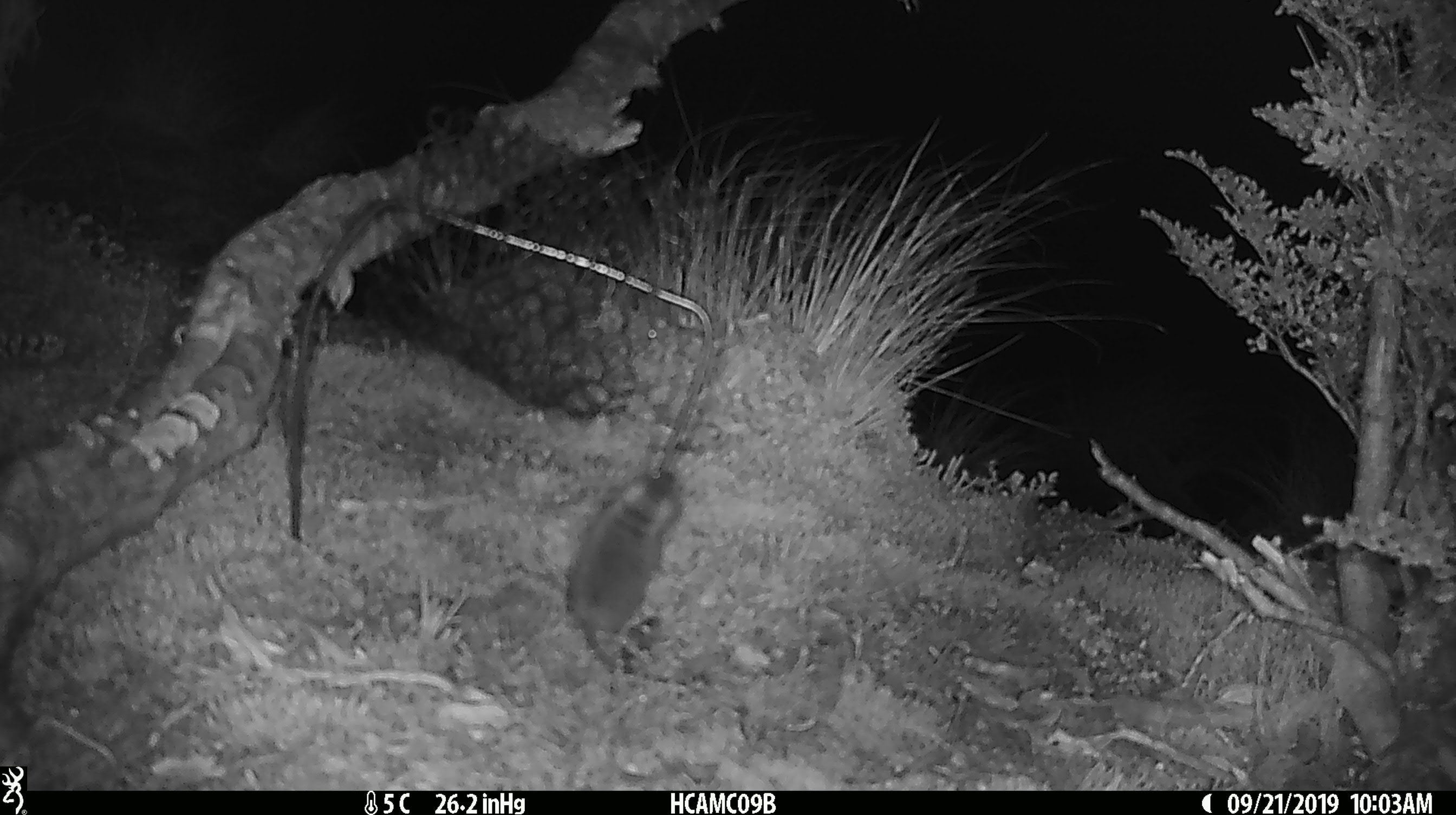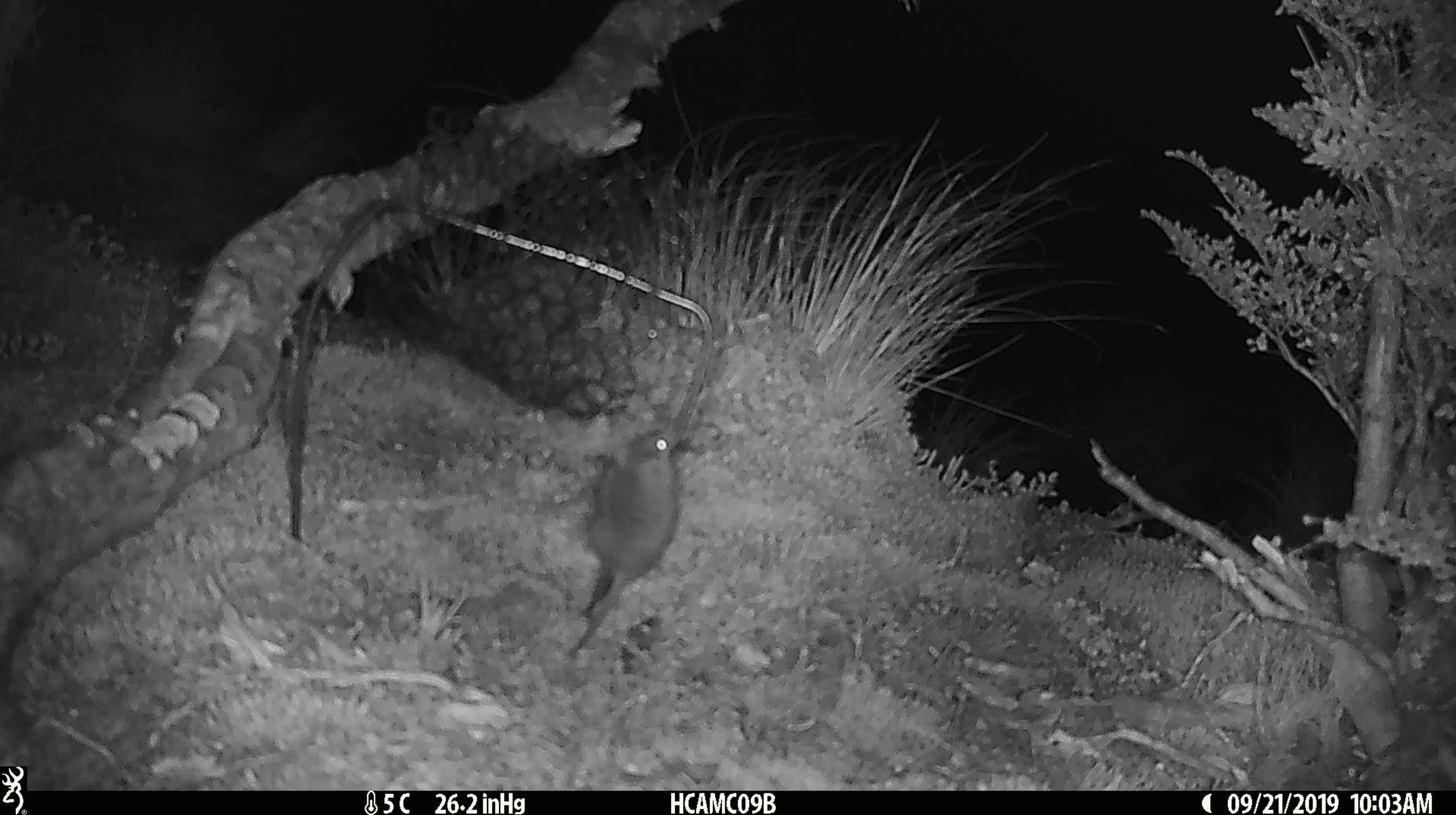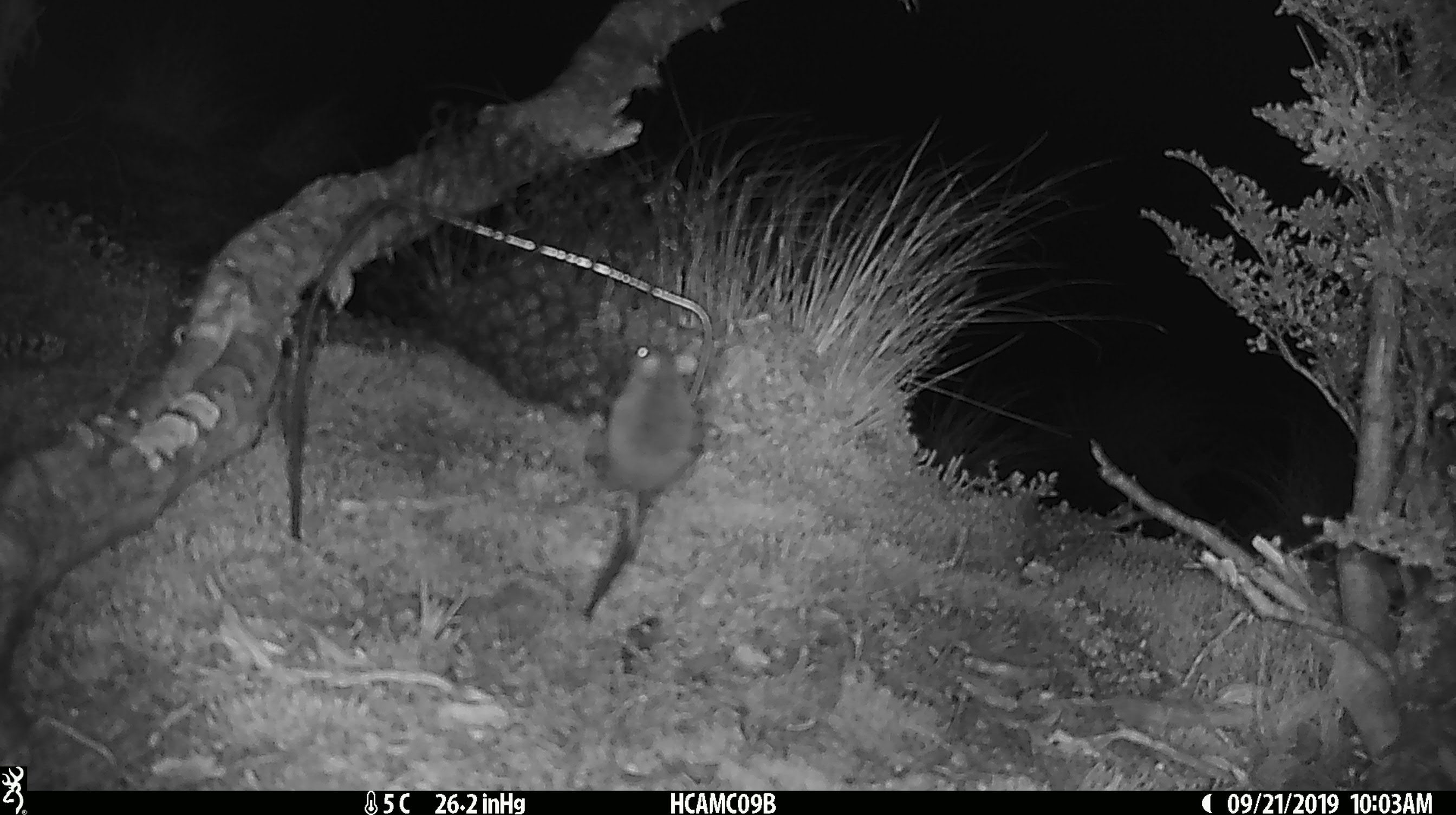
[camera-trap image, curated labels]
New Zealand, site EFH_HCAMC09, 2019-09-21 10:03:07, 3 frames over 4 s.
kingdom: Animalia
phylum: Chordata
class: Mammalia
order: Rodentia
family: Muridae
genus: Mus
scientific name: Mus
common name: mouse